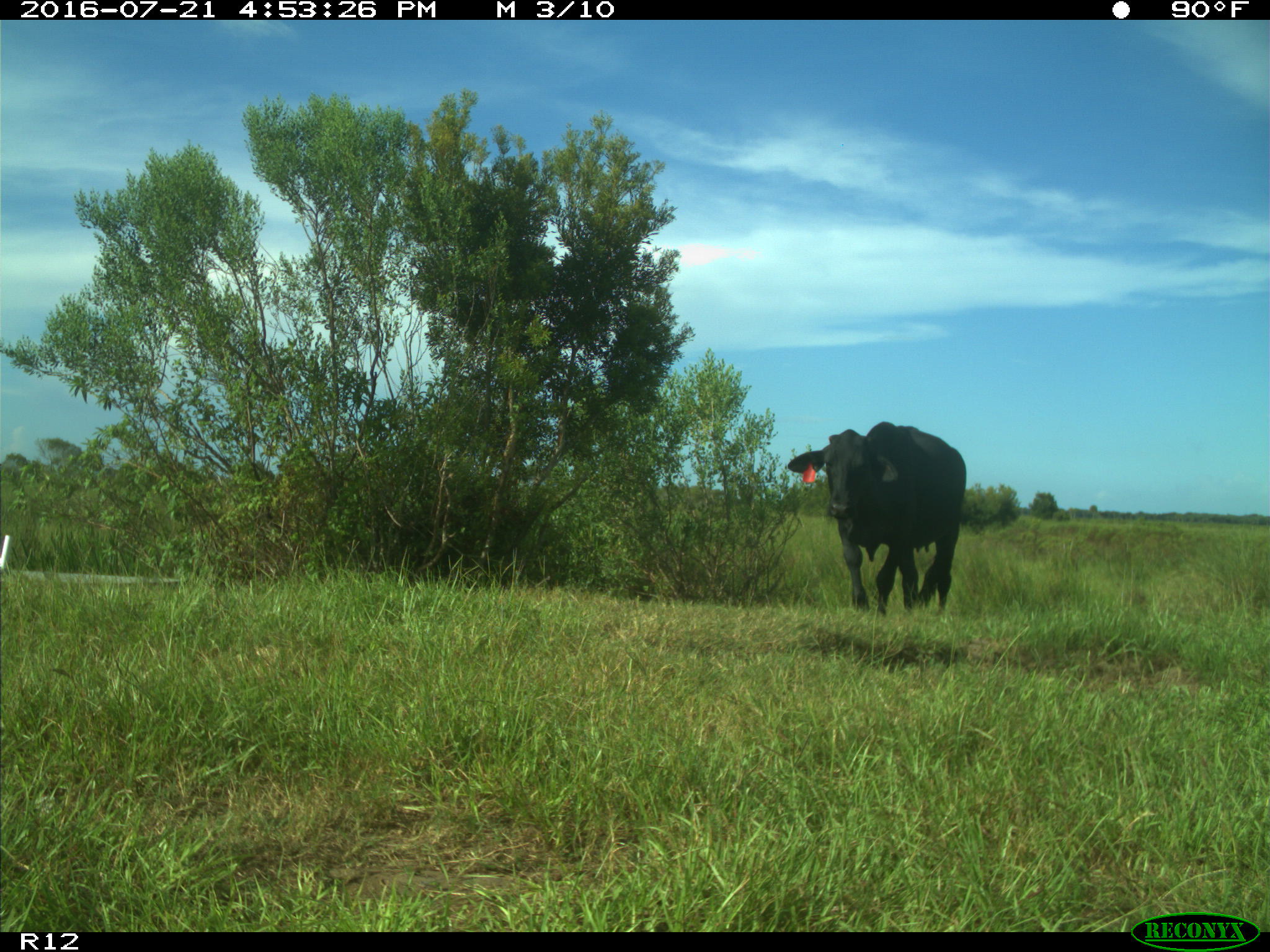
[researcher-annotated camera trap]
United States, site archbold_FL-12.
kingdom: Animalia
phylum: Chordata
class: Mammalia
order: Artiodactyla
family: Bovidae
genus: Bos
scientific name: Bos taurus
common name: domestic cow